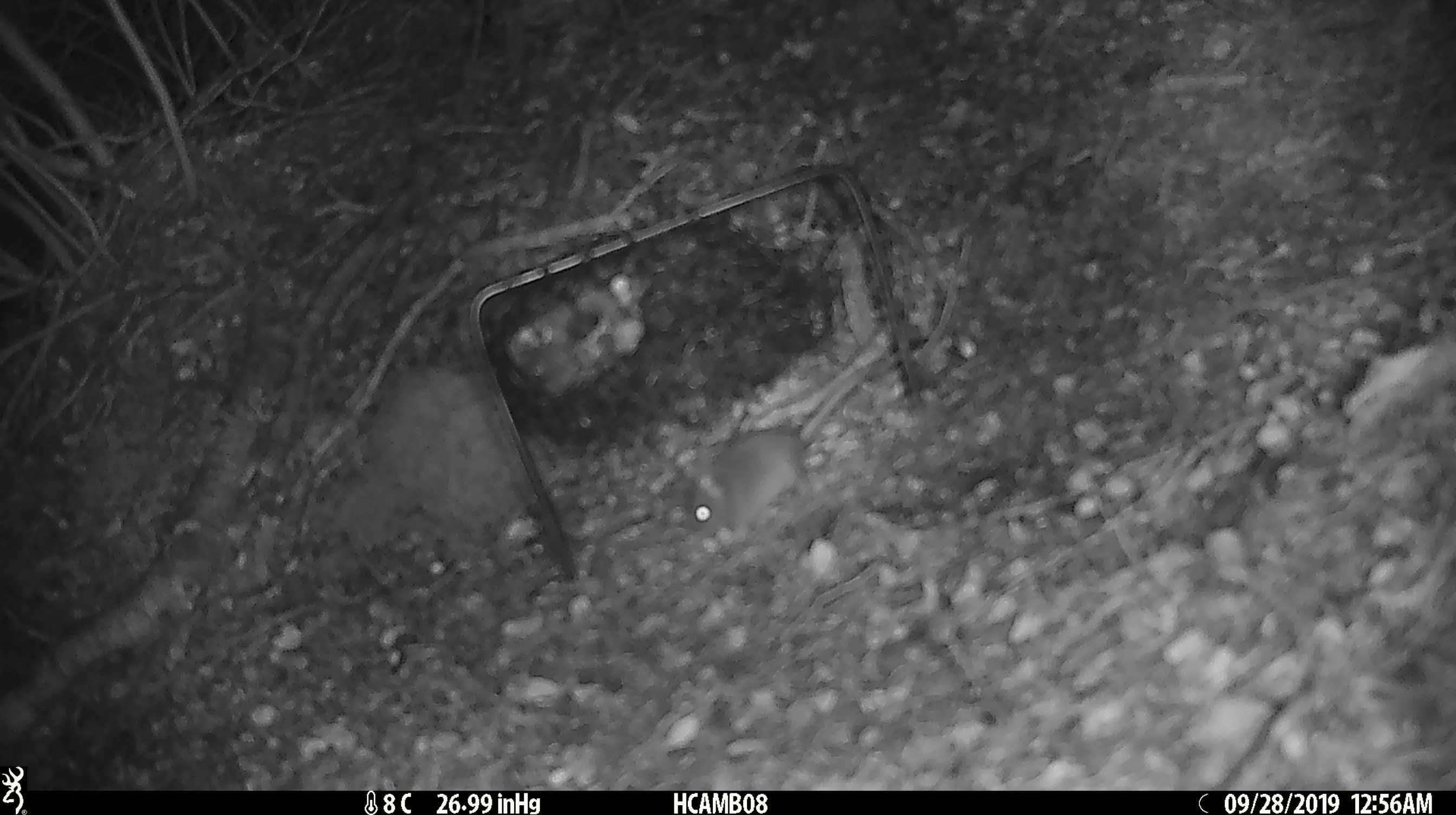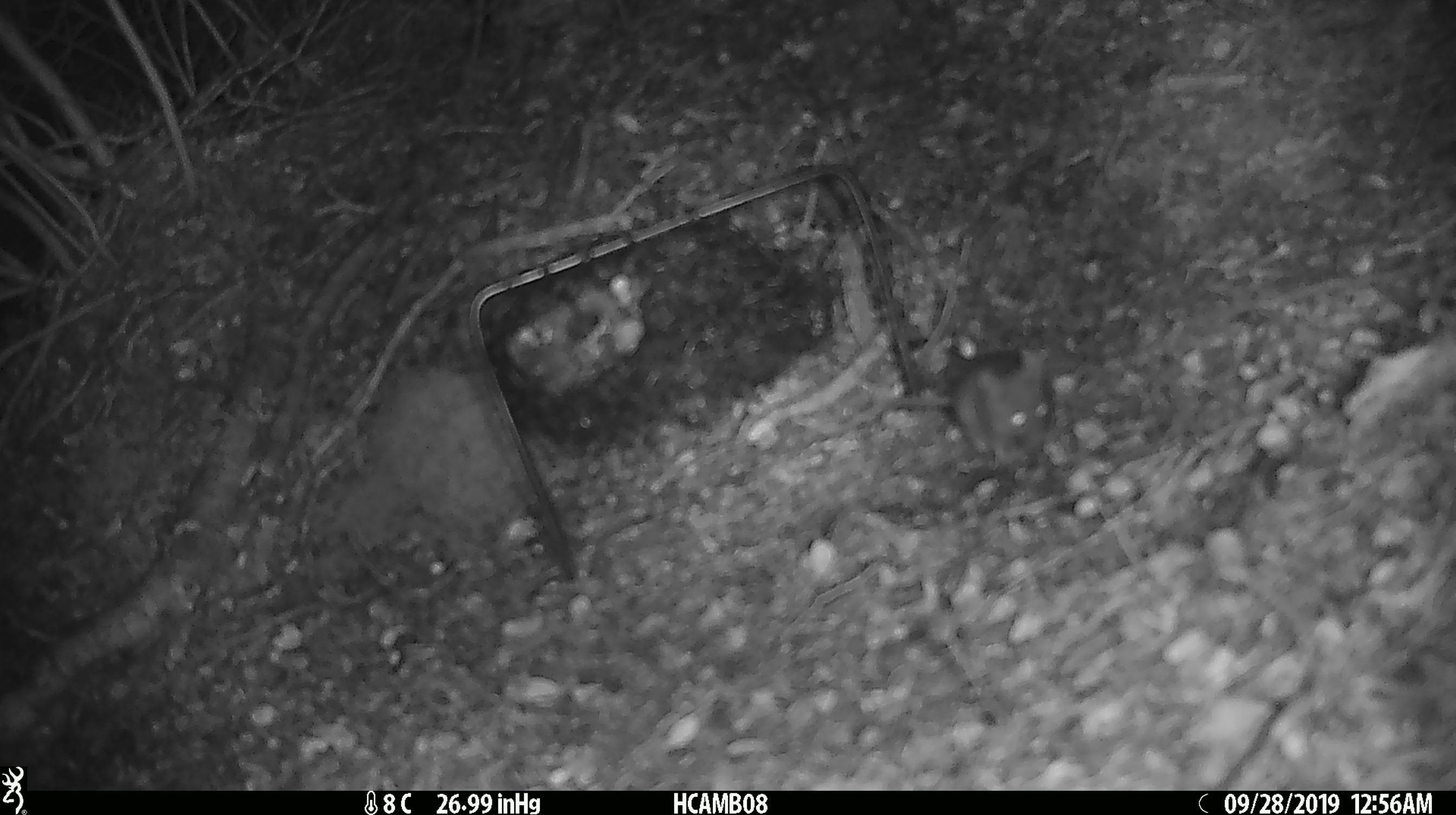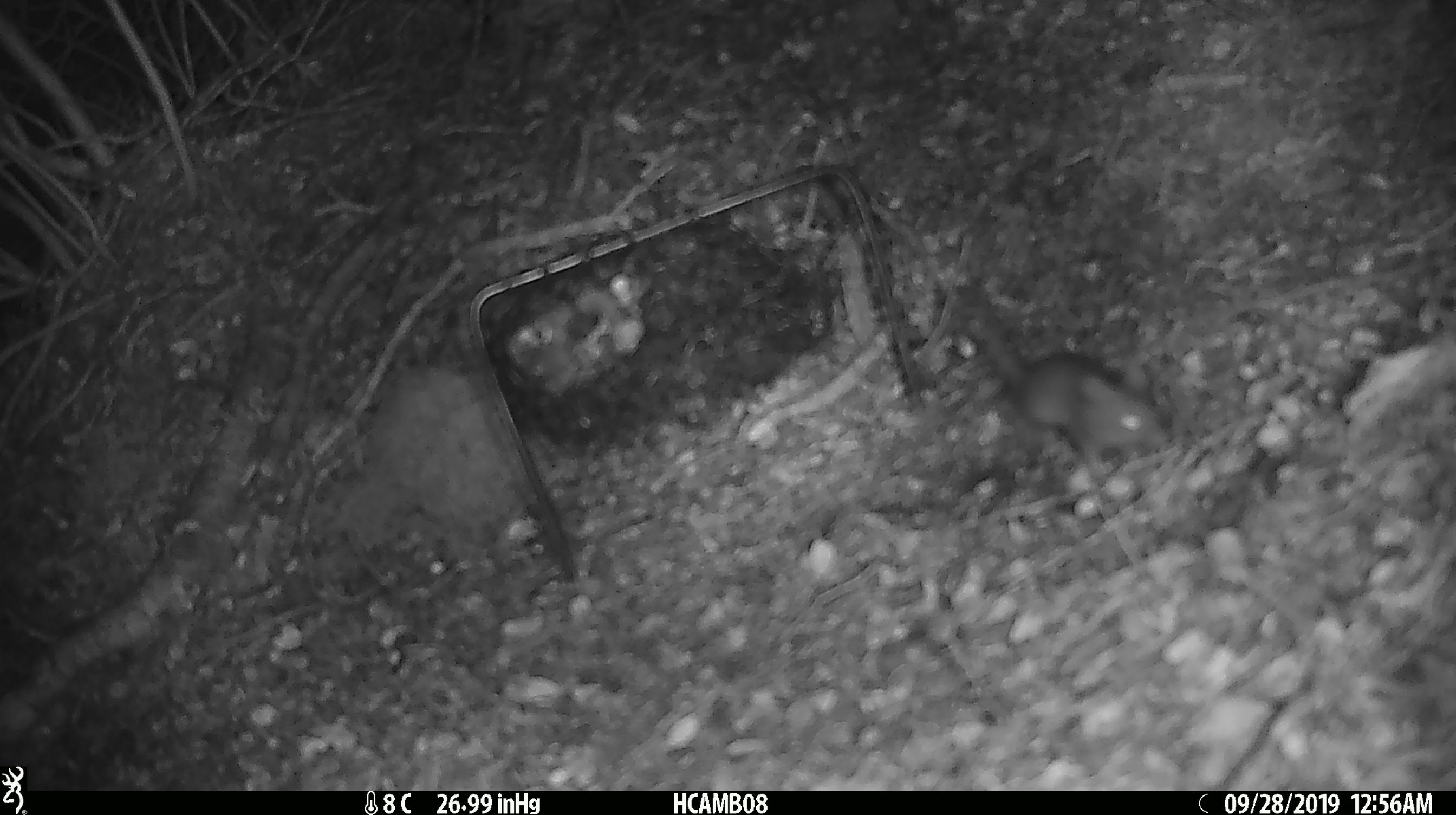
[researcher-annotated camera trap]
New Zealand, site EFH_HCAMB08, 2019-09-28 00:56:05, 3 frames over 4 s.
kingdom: Animalia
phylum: Chordata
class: Mammalia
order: Rodentia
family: Muridae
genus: Mus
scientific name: Mus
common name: mouse